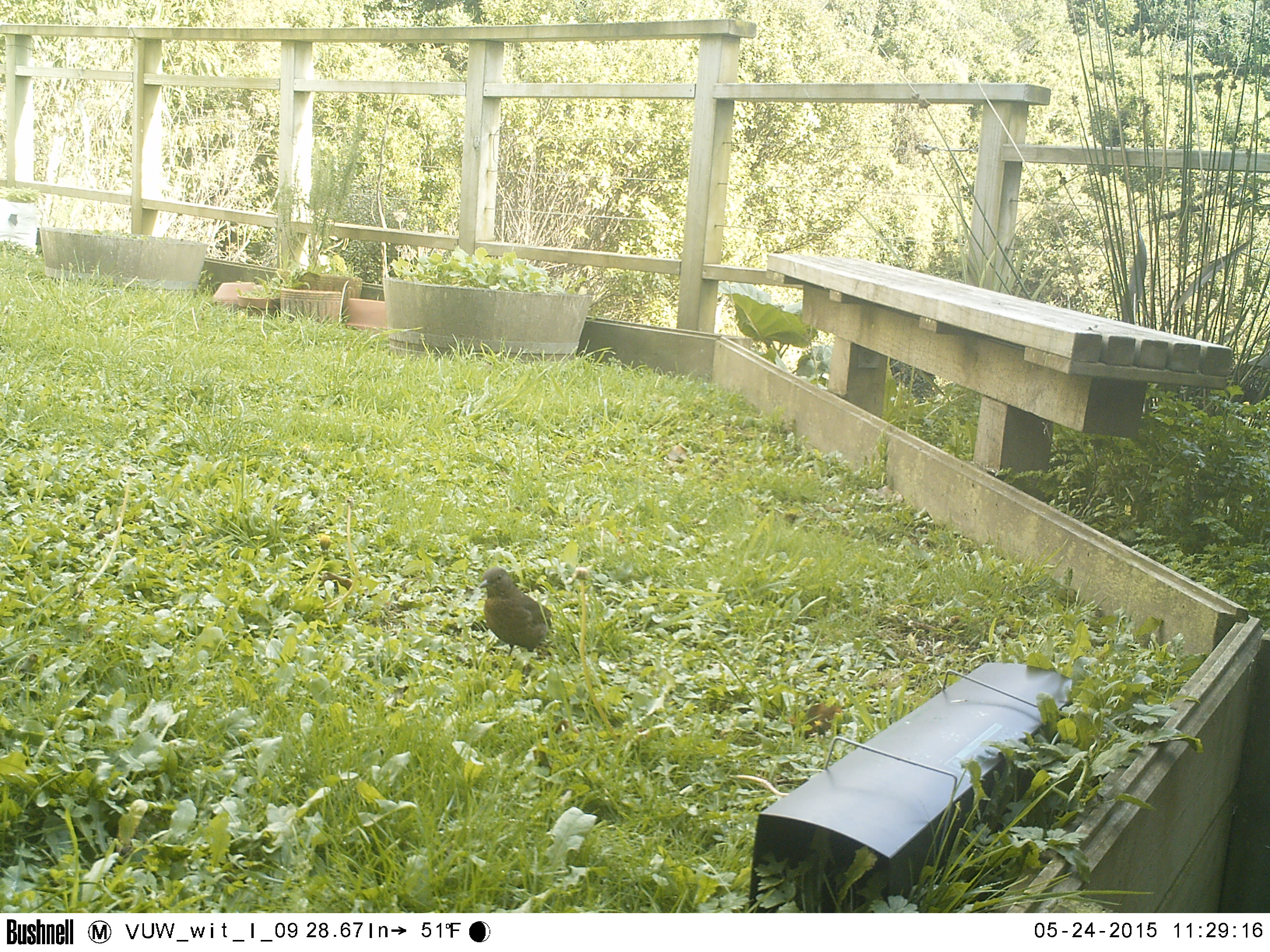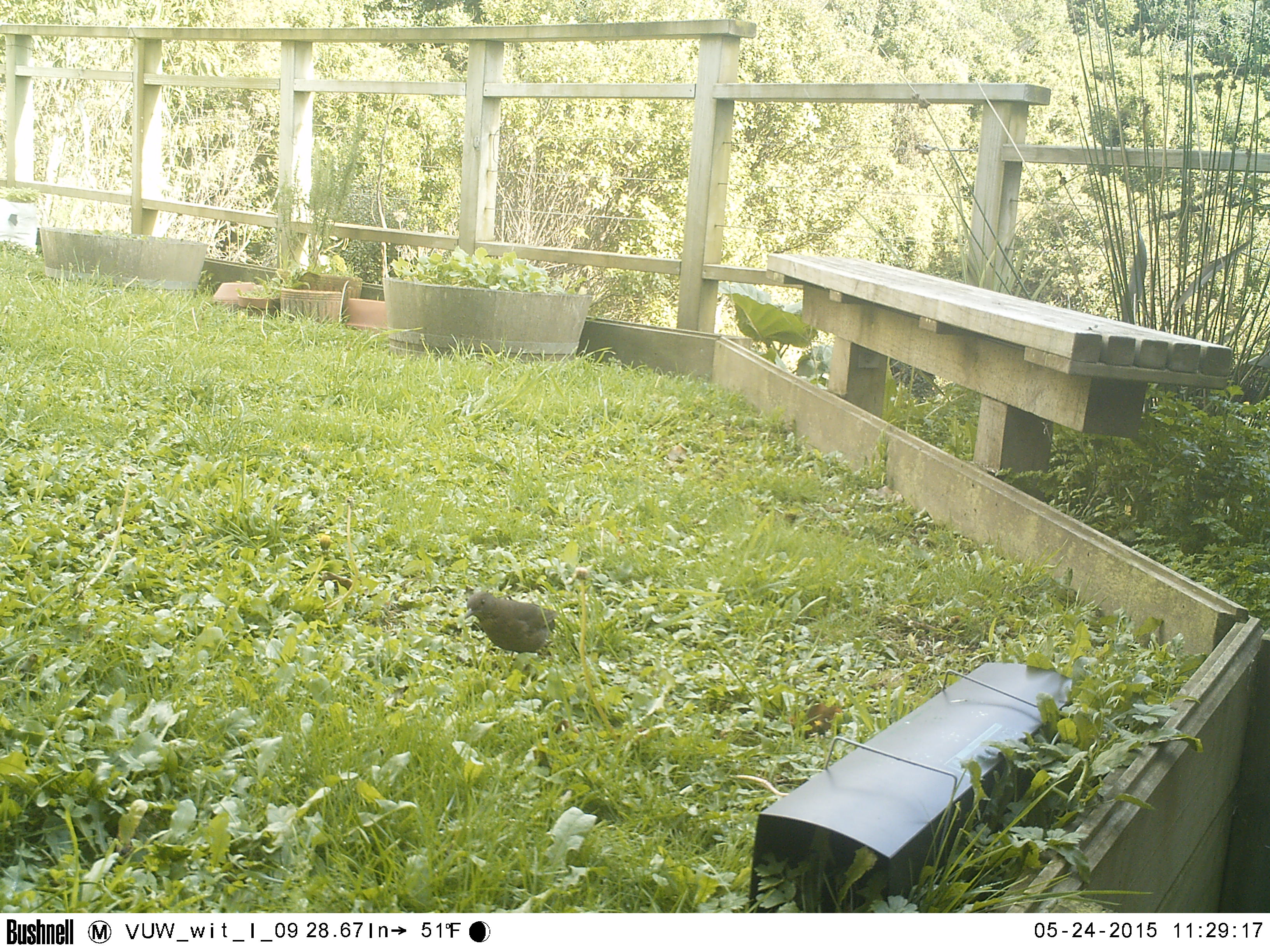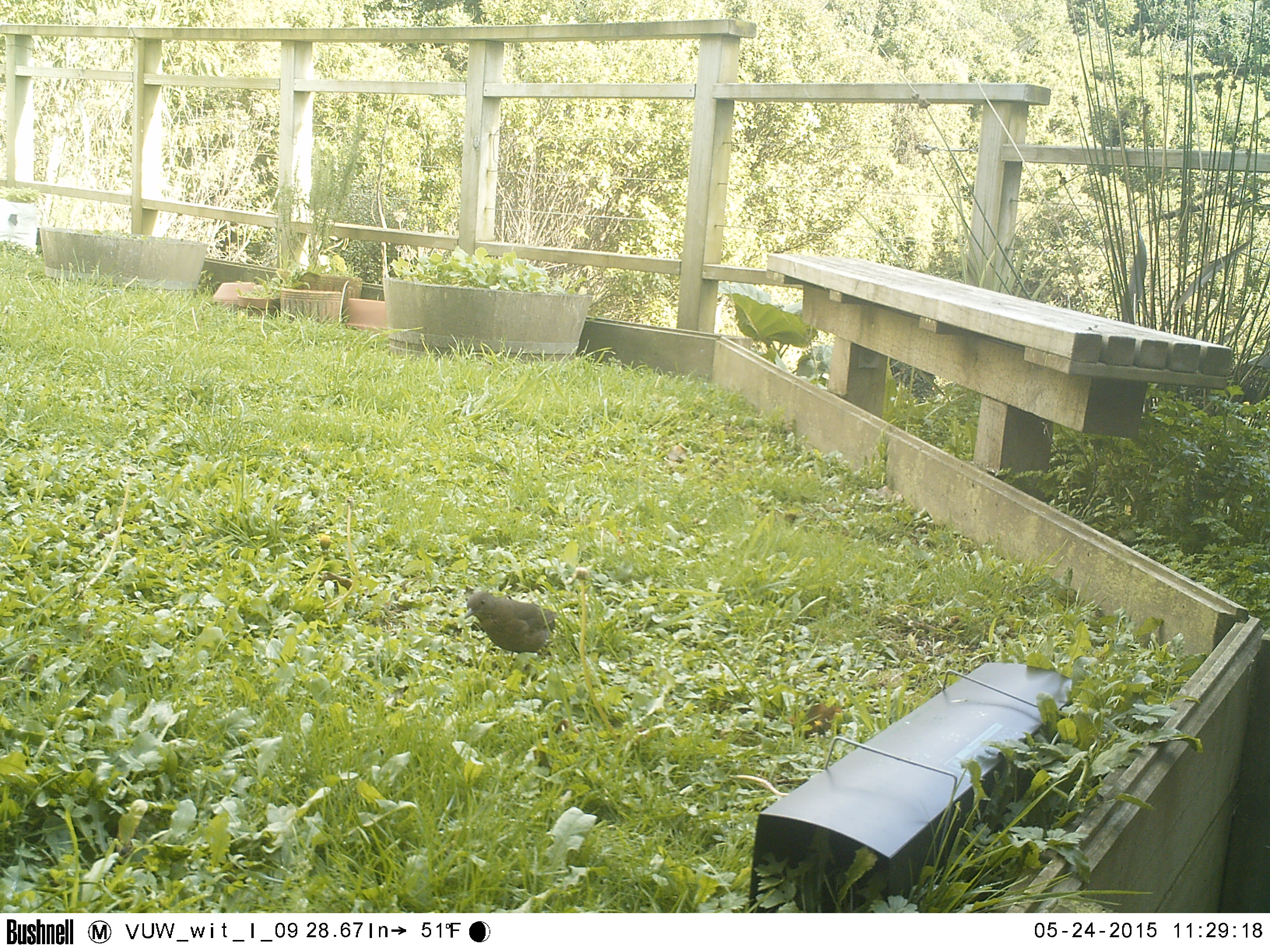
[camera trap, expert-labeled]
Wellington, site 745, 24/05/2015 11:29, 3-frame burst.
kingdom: Animalia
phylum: Chordata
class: Aves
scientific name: Aves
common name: bird